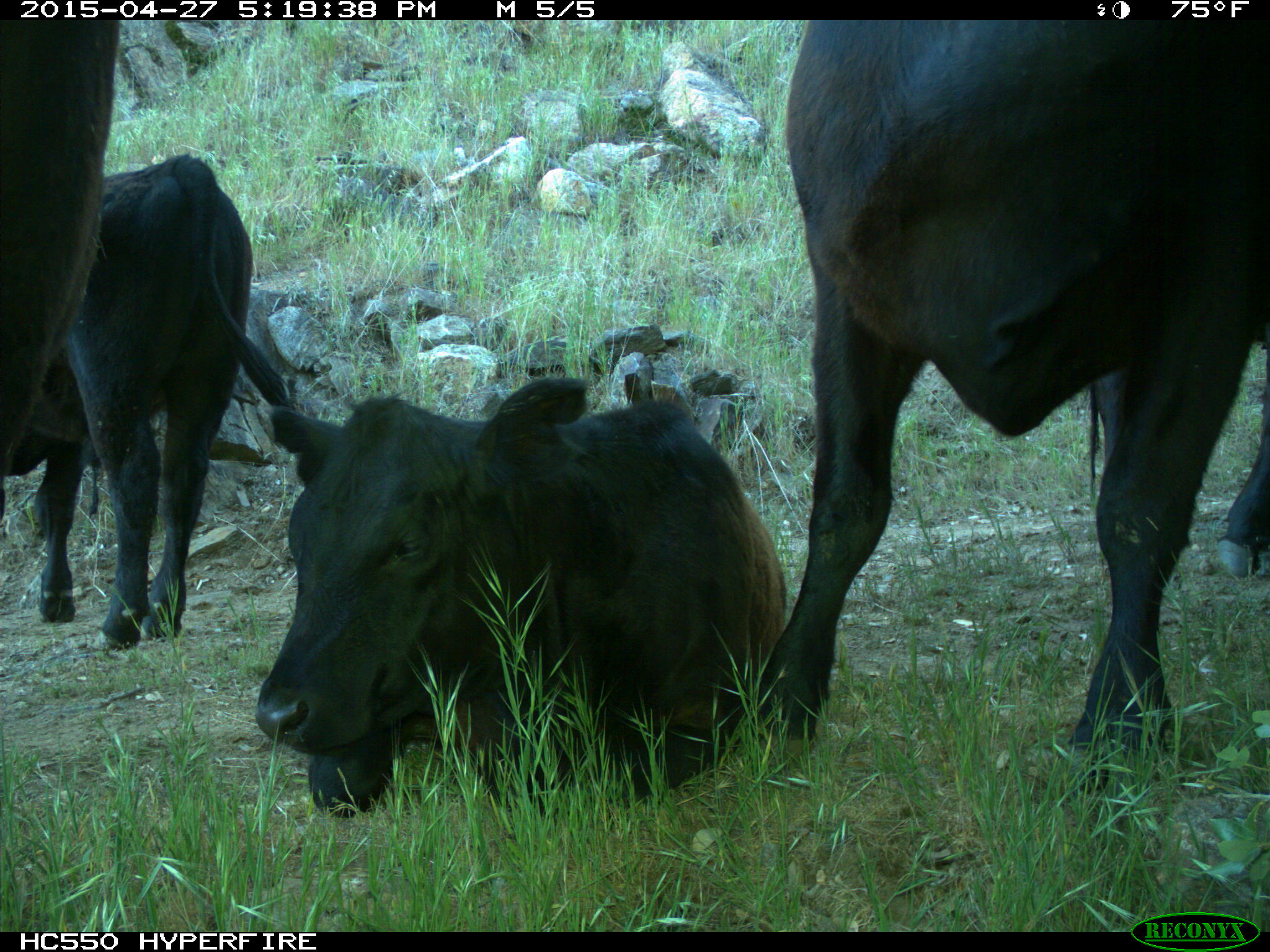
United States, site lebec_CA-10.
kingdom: Animalia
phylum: Chordata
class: Mammalia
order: Artiodactyla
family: Bovidae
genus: Bos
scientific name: Bos taurus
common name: domestic cow